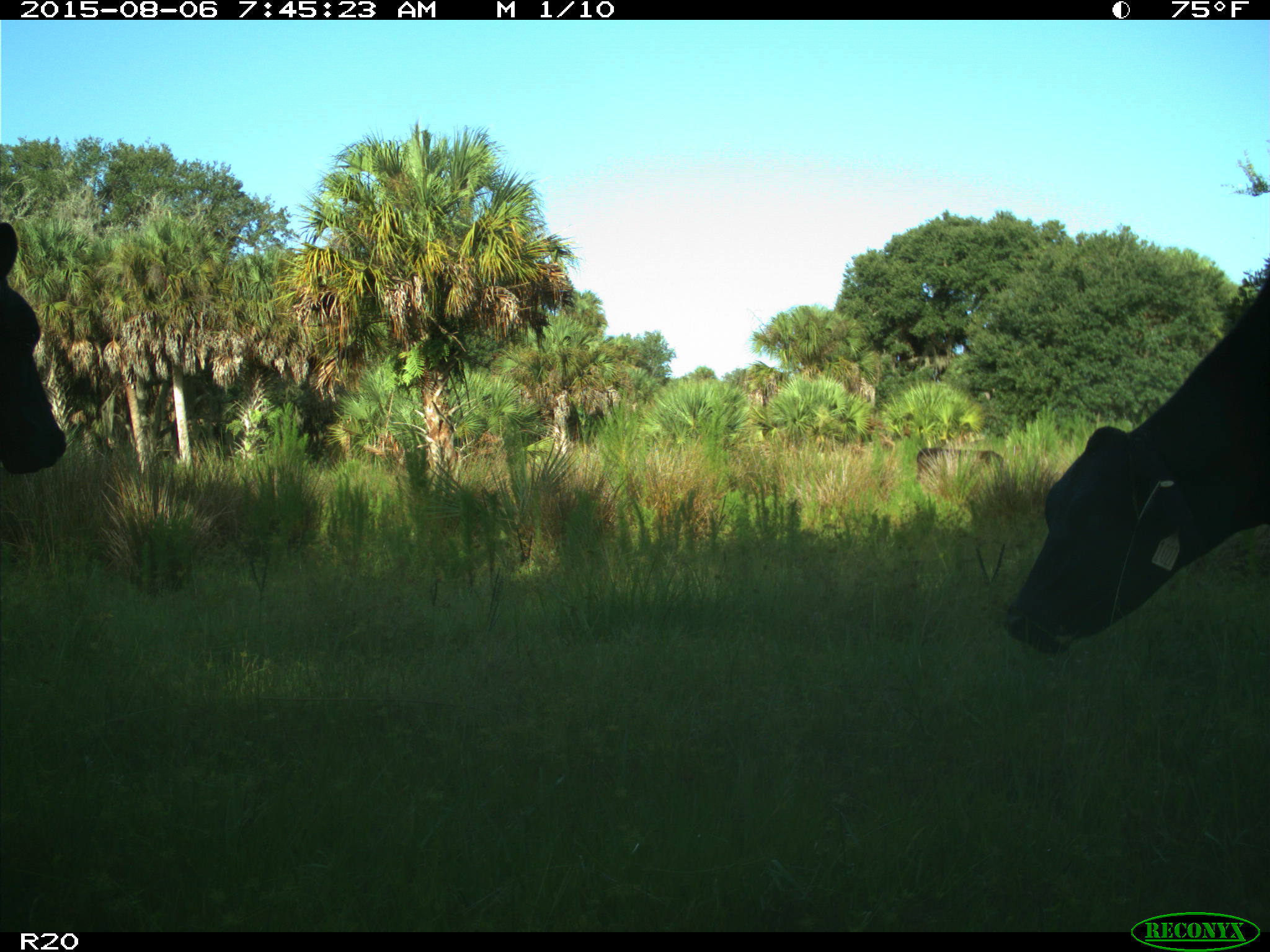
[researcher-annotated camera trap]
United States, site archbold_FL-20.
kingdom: Animalia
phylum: Chordata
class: Mammalia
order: Artiodactyla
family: Bovidae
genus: Bos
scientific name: Bos taurus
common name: domestic cow